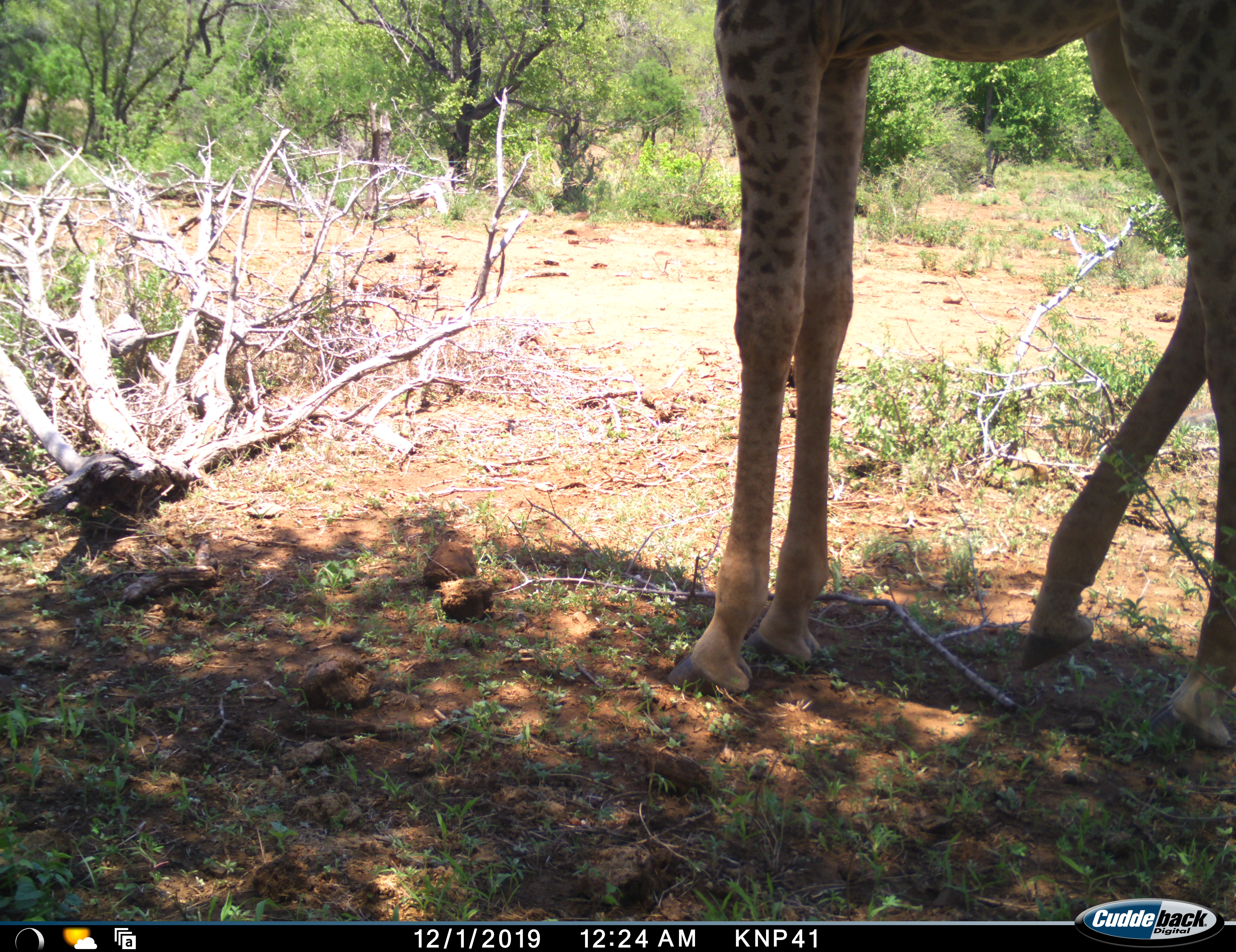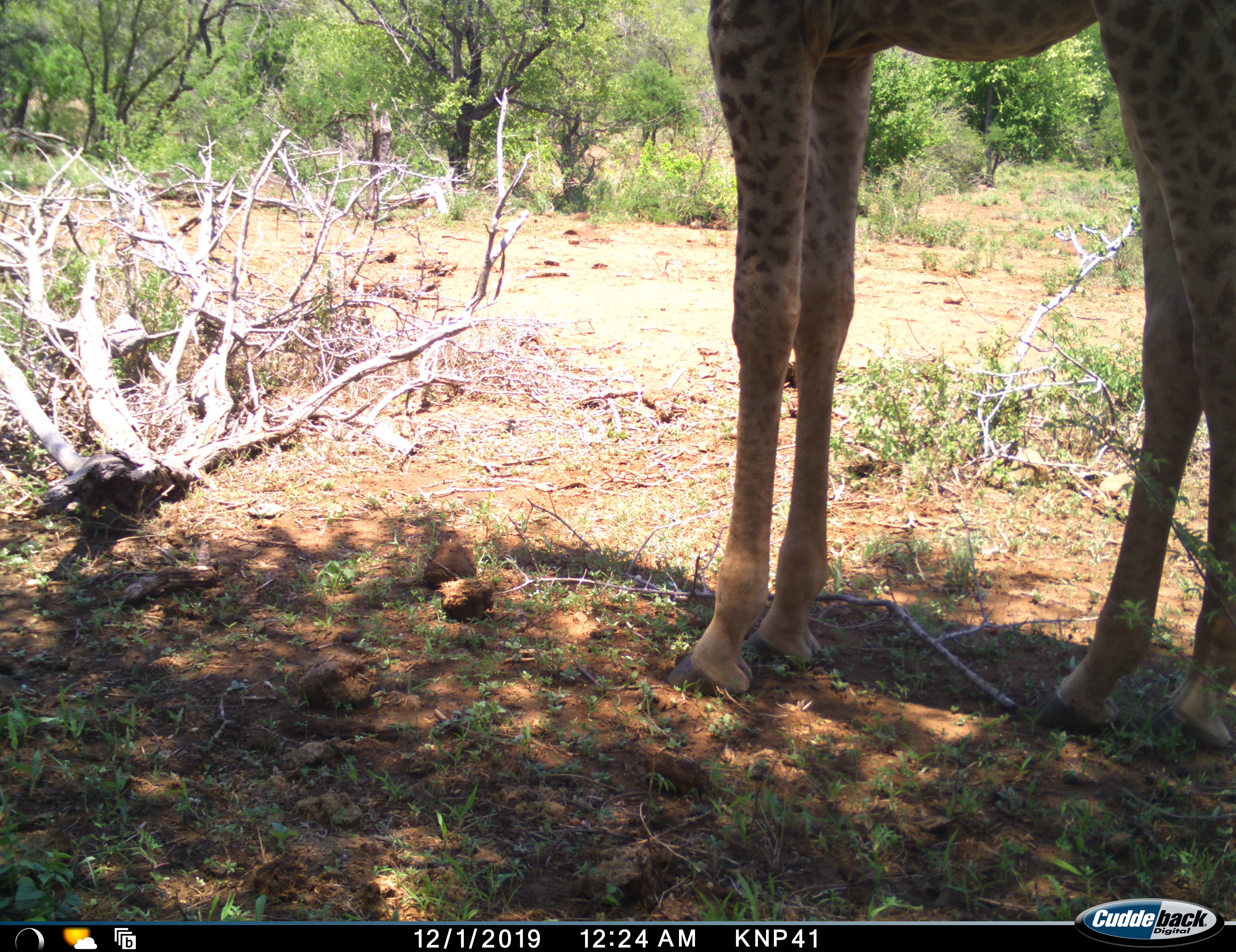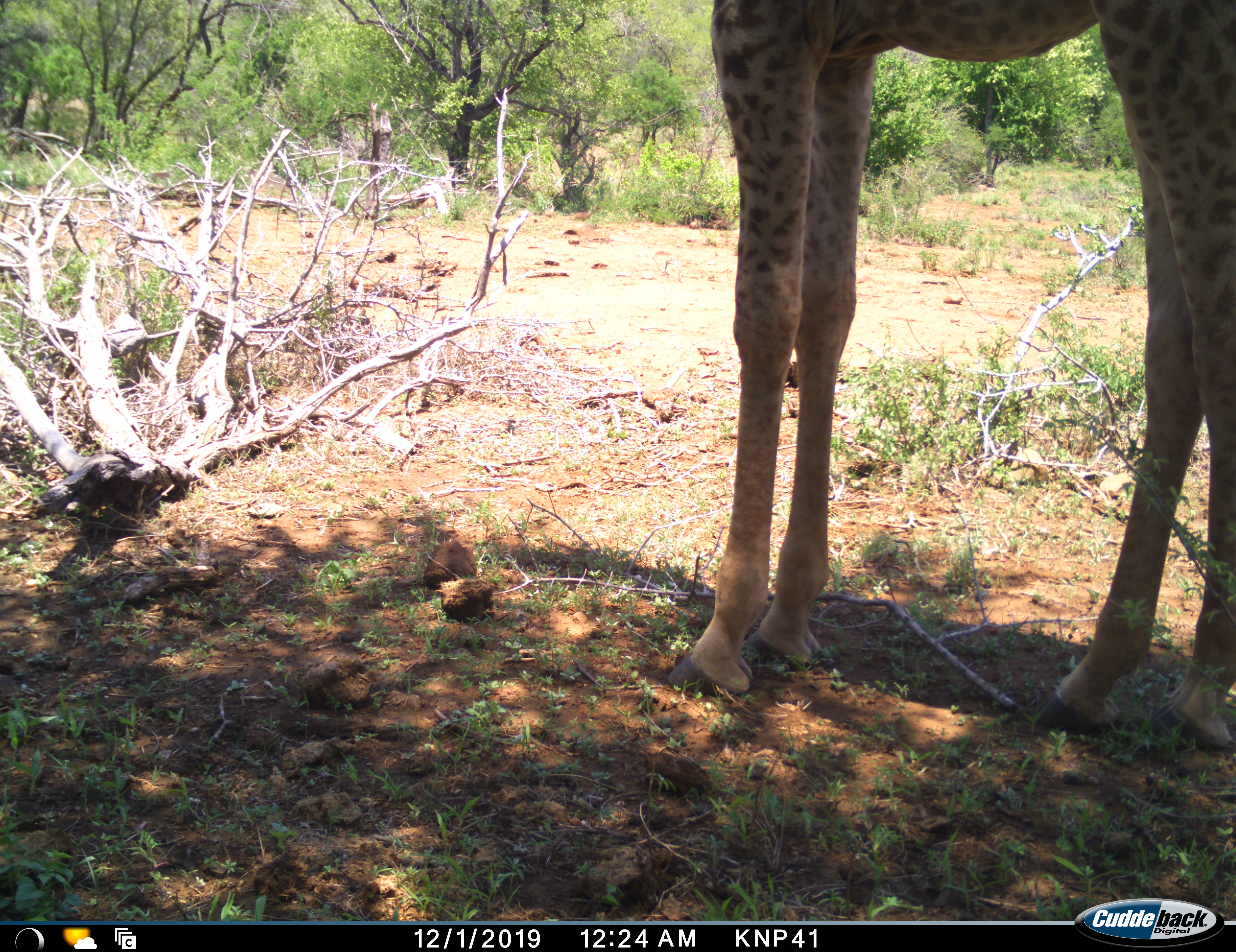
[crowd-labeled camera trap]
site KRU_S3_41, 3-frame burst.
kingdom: Animalia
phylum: Chordata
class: Mammalia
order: Artiodactyla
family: Giraffidae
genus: Giraffa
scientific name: Giraffa camelopardalis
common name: giraffe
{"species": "giraffe (Giraffa camelopardalis)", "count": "1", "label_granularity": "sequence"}